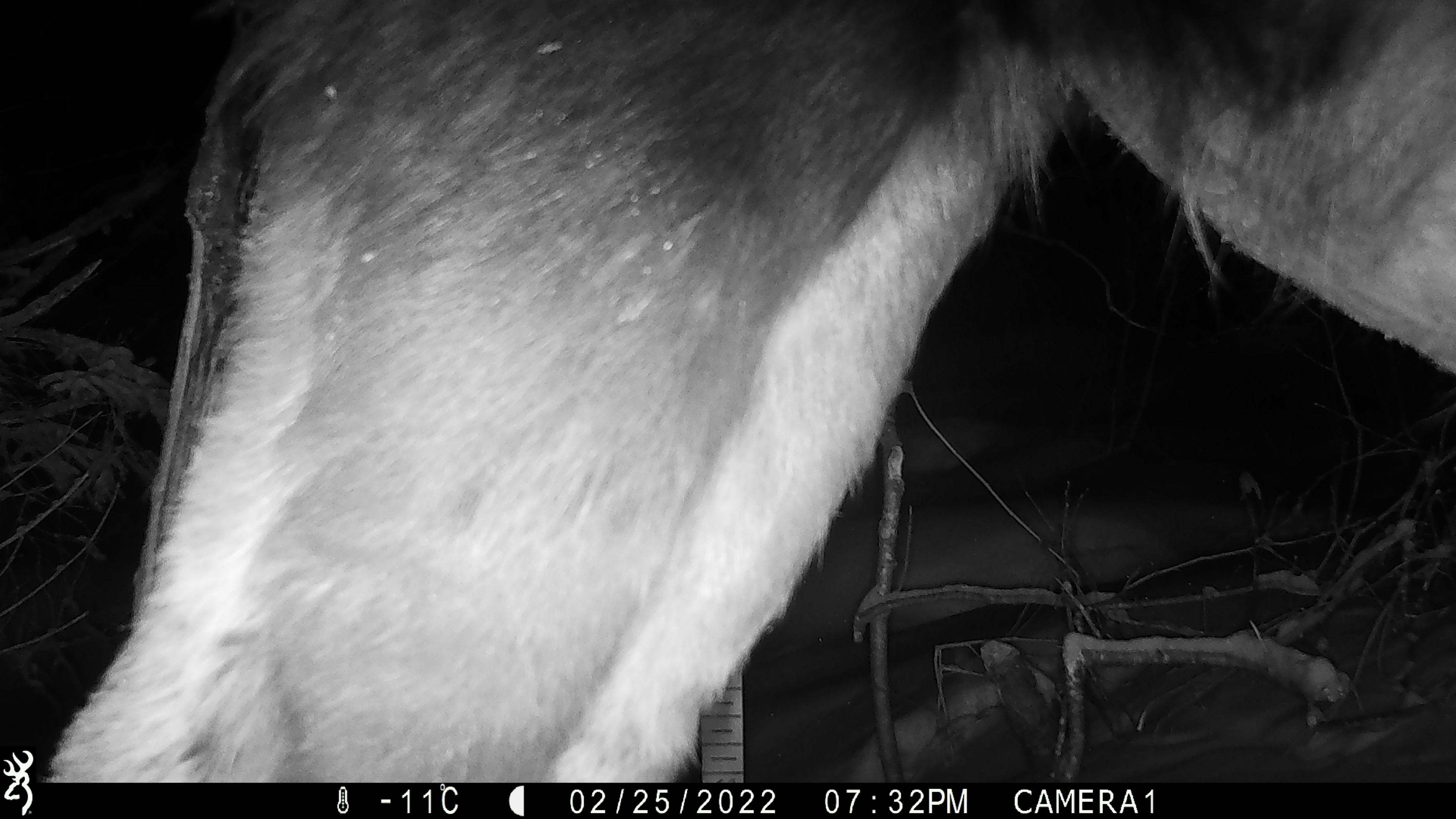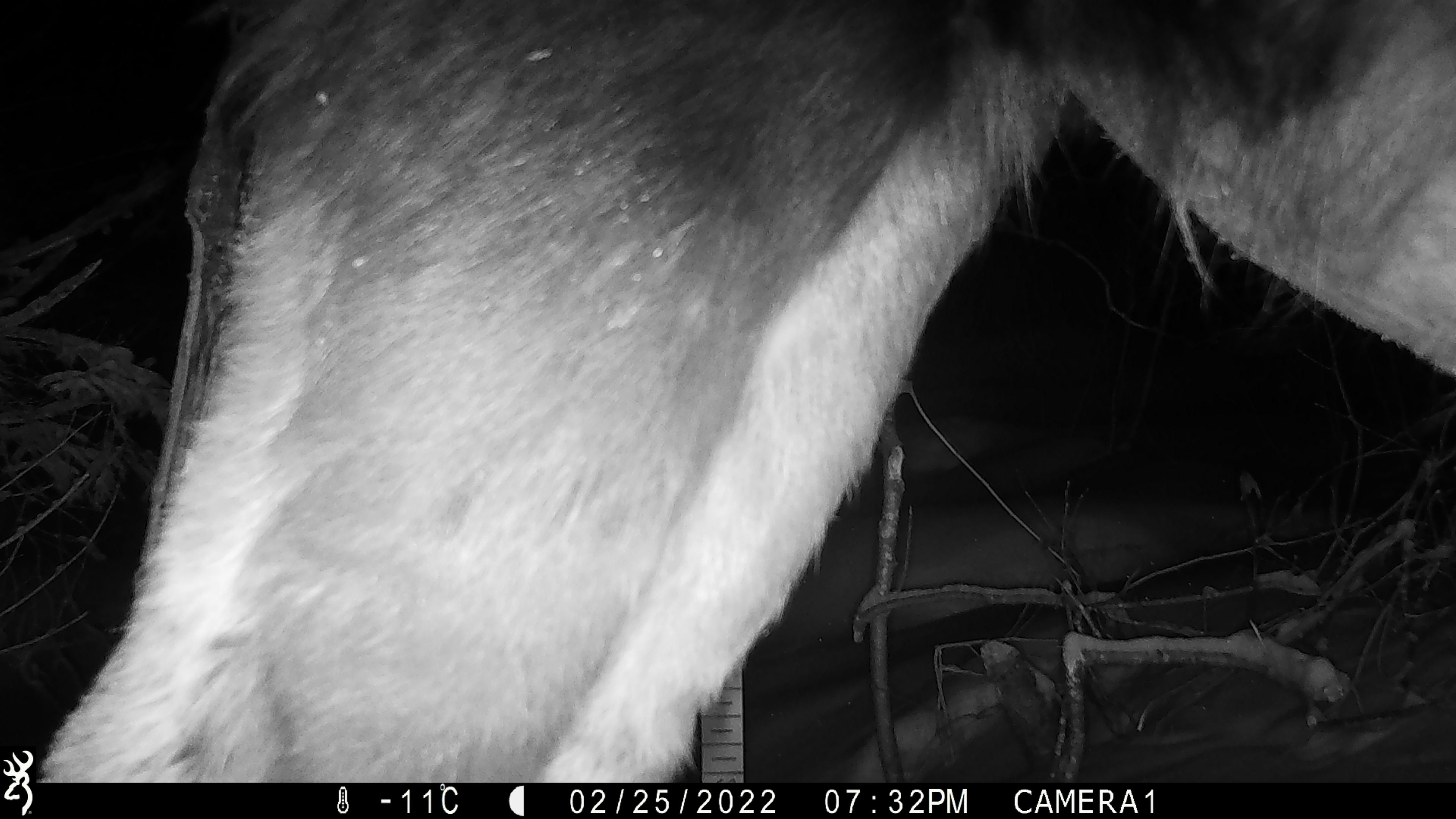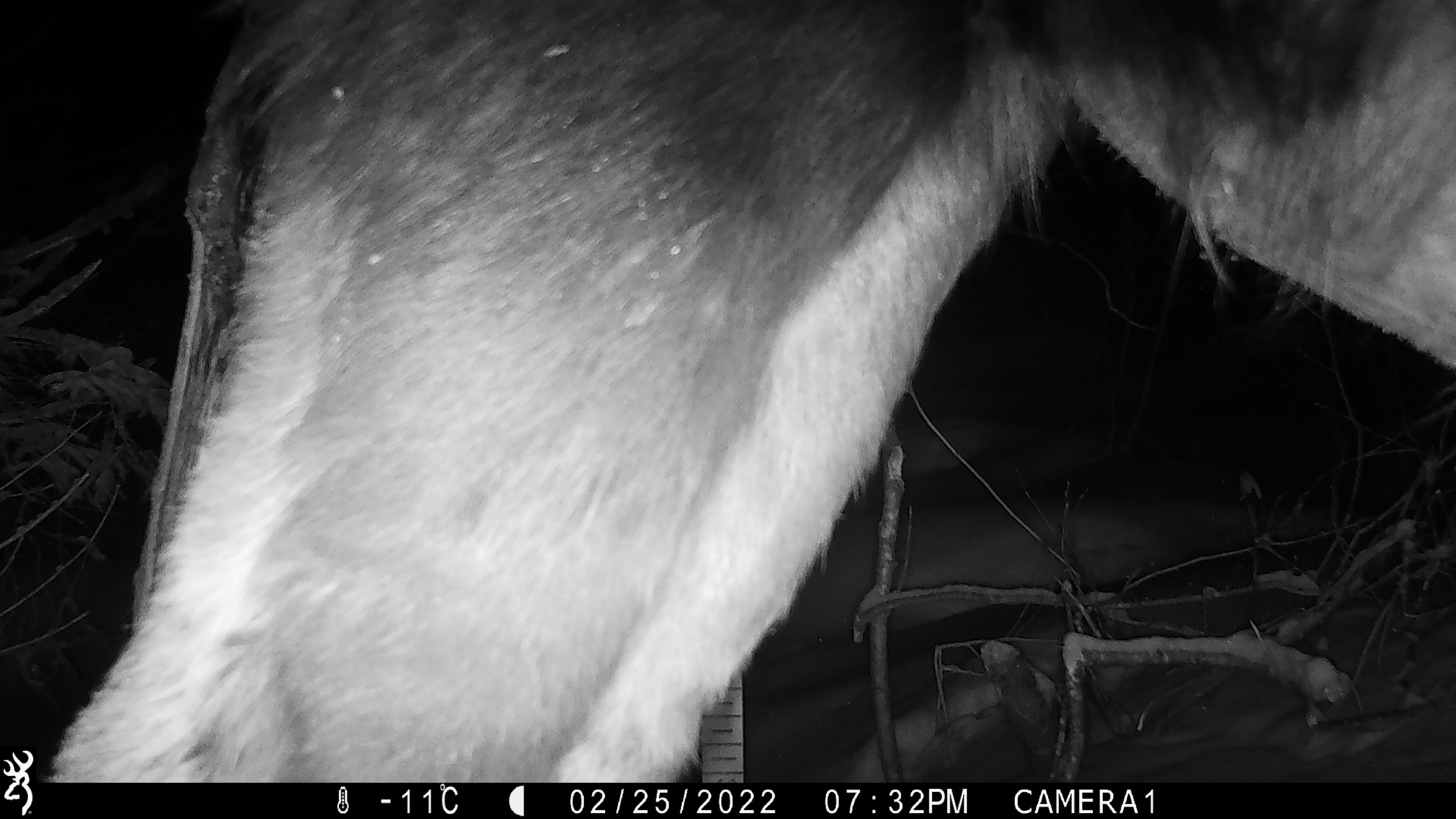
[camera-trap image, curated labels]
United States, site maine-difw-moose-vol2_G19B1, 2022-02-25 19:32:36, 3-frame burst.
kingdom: Animalia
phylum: Chordata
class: Mammalia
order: Artiodactyla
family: Cervidae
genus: Alces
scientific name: Alces alces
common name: moose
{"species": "moose (Alces alces)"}